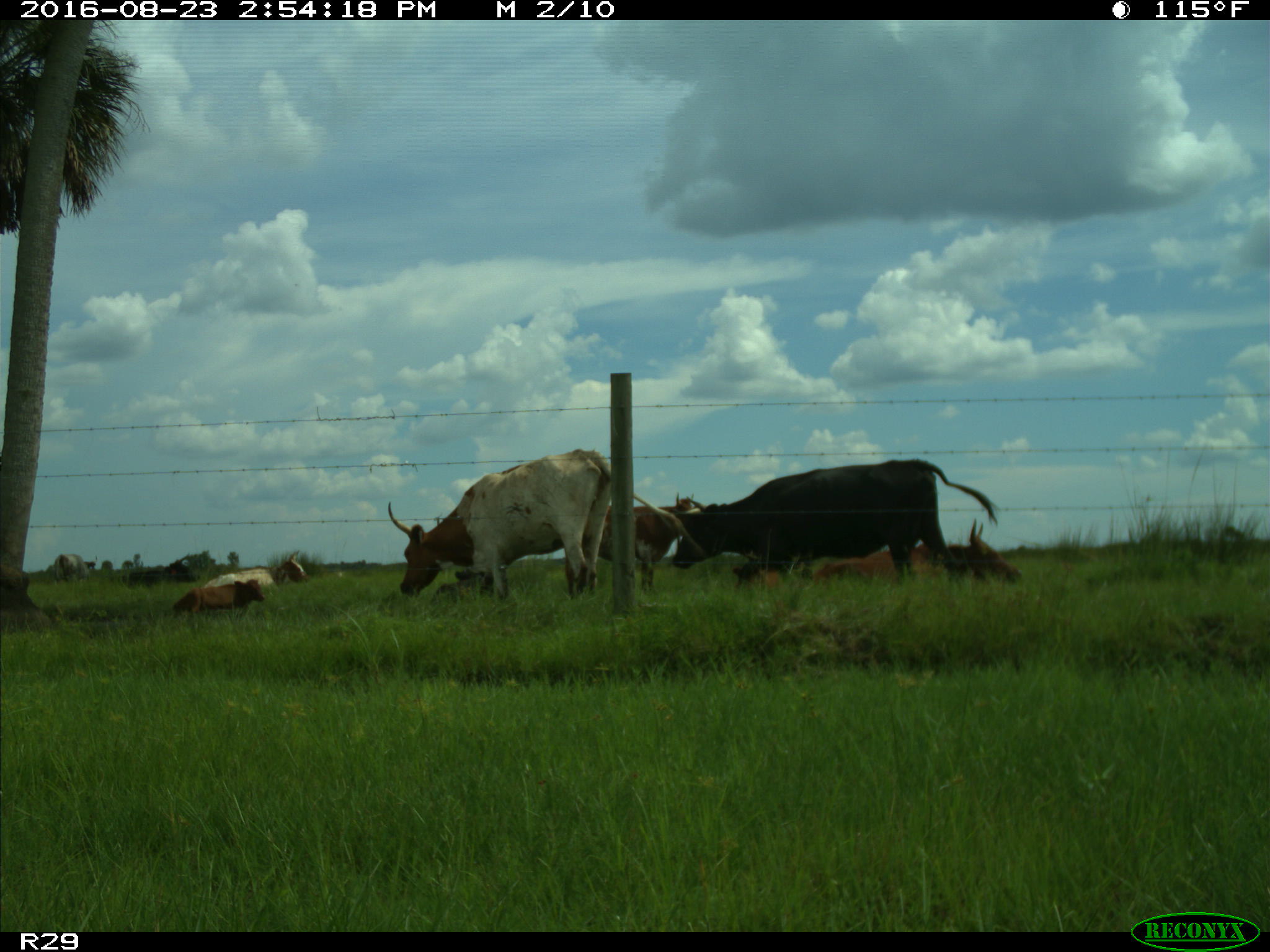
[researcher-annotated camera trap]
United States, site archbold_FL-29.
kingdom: Animalia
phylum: Chordata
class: Mammalia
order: Artiodactyla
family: Bovidae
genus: Bos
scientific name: Bos taurus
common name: domestic cow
Bos taurus (domestic cow).